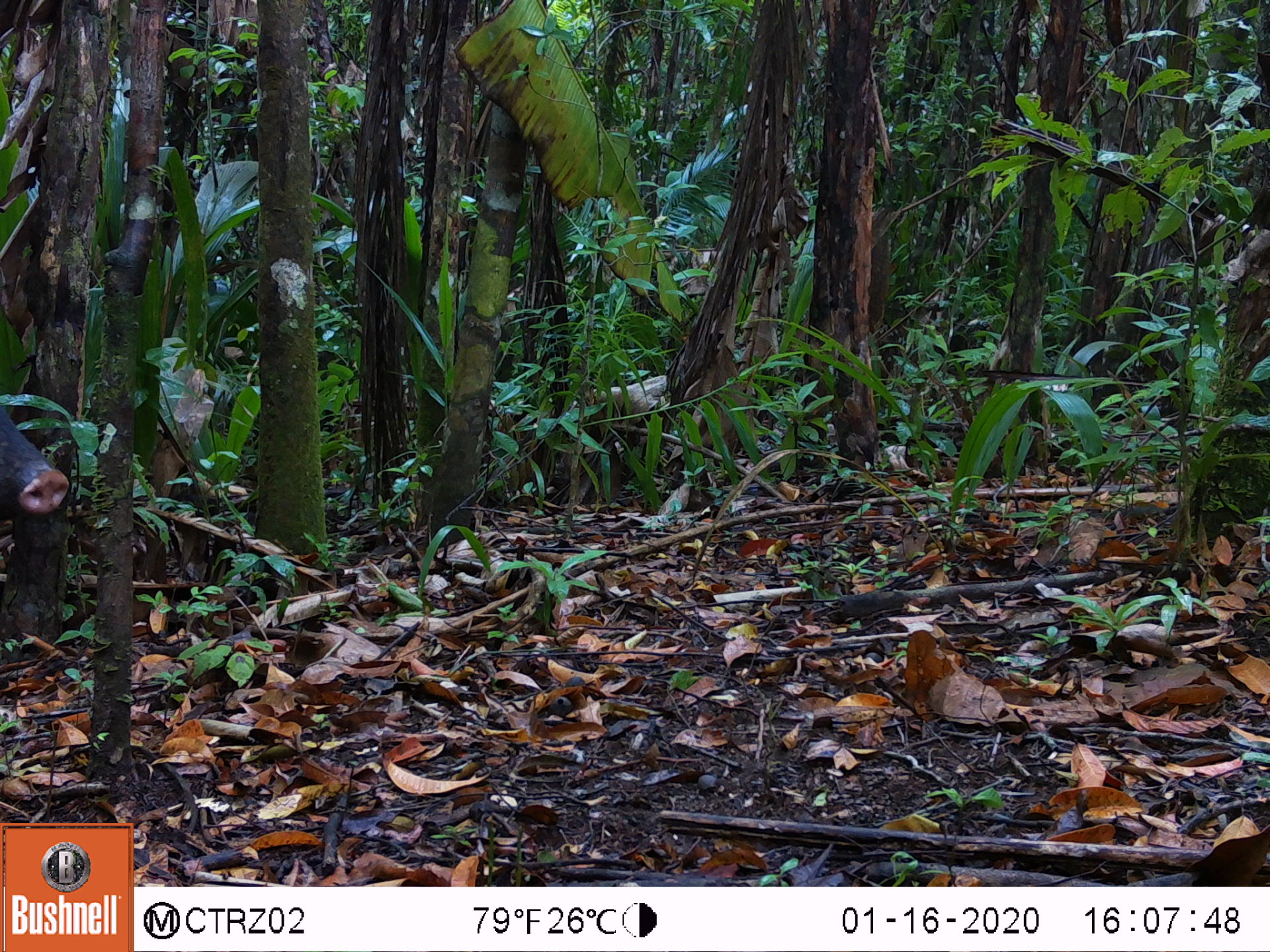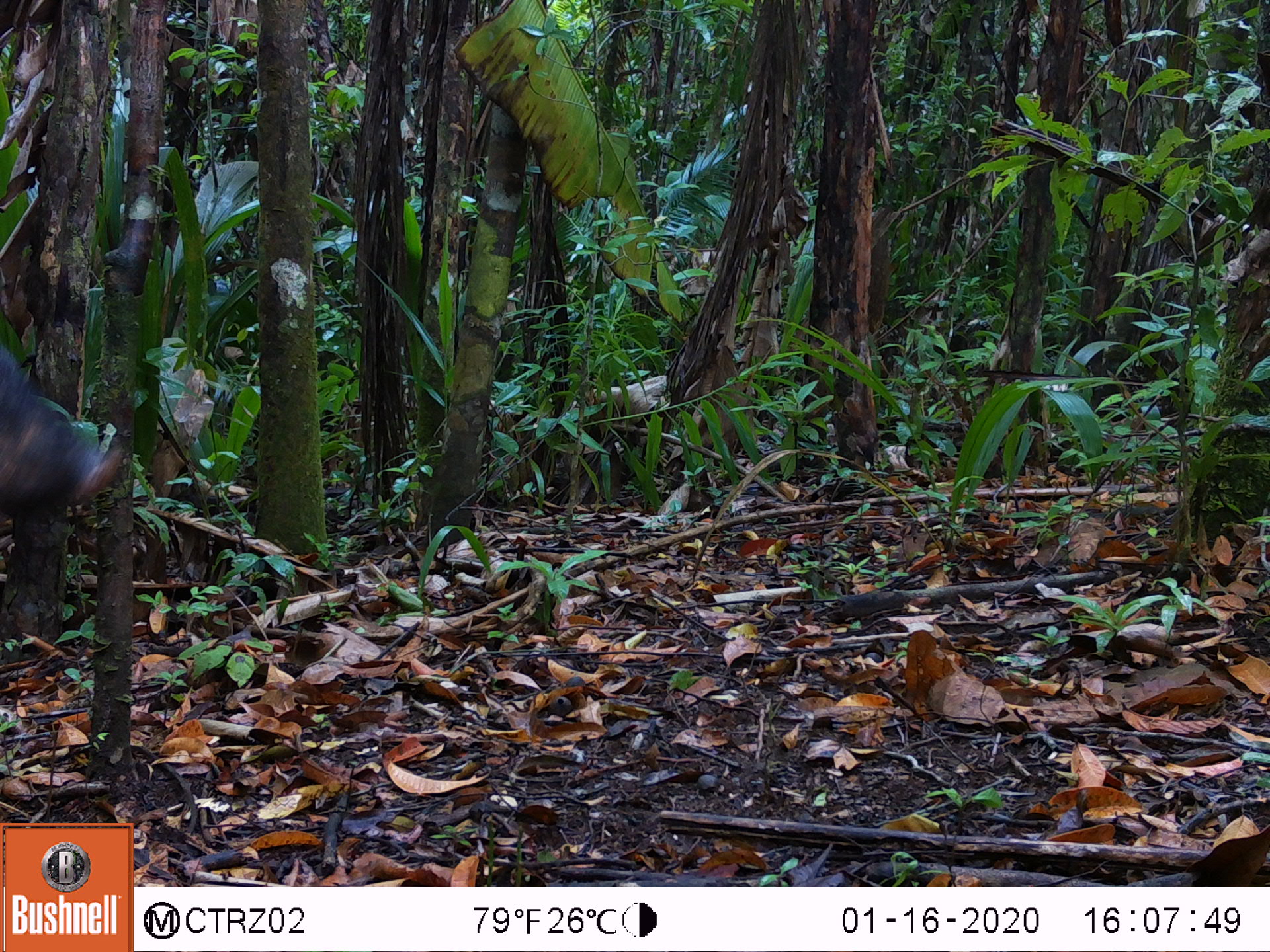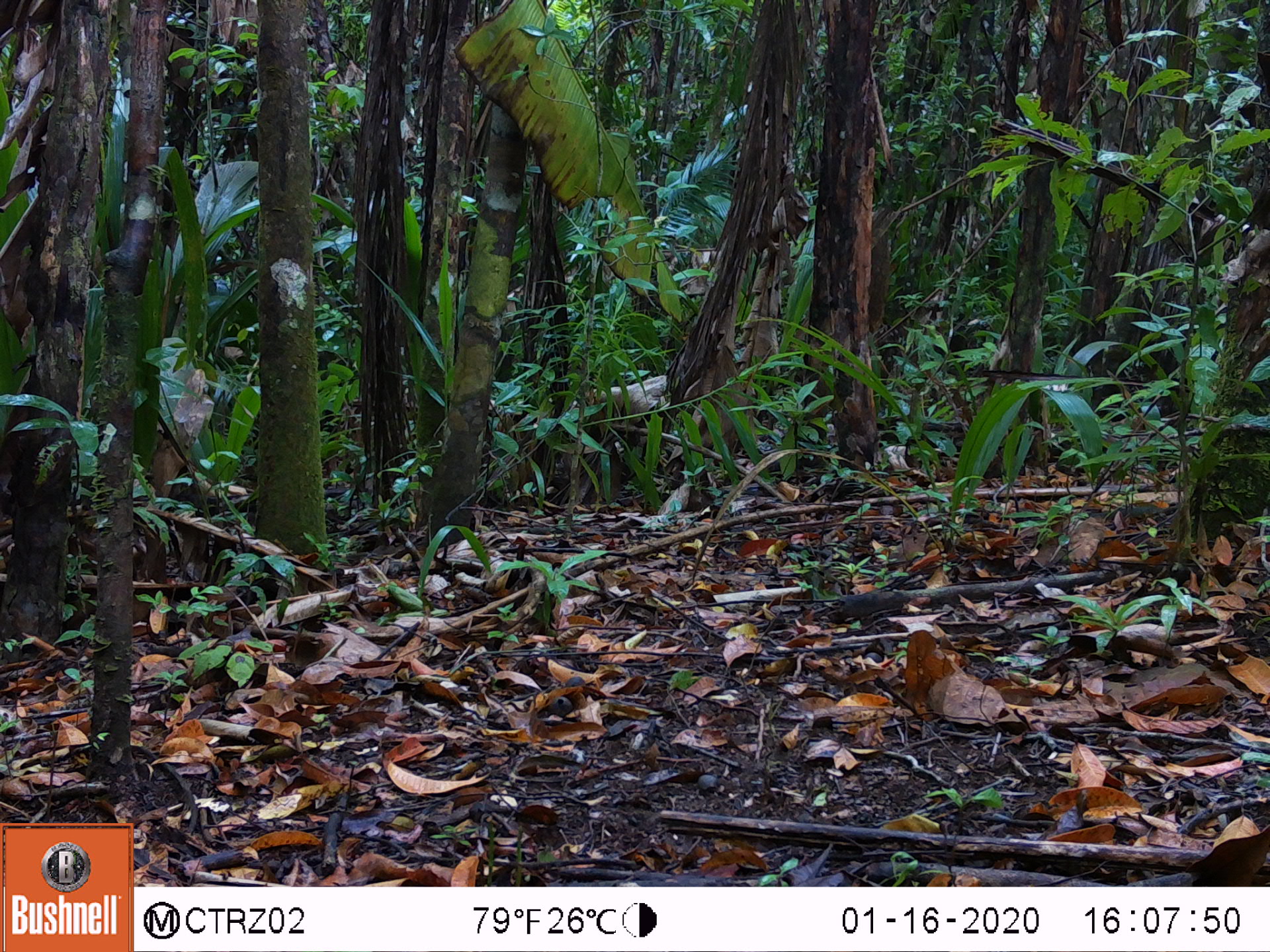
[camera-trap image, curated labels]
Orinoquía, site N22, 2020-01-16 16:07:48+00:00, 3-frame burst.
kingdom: Animalia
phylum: Chordata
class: Mammalia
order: Artiodactyla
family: Tayassuidae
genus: Pecari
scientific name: Pecari tajacu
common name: collared peccary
Collared peccary (Pecari tajacu).